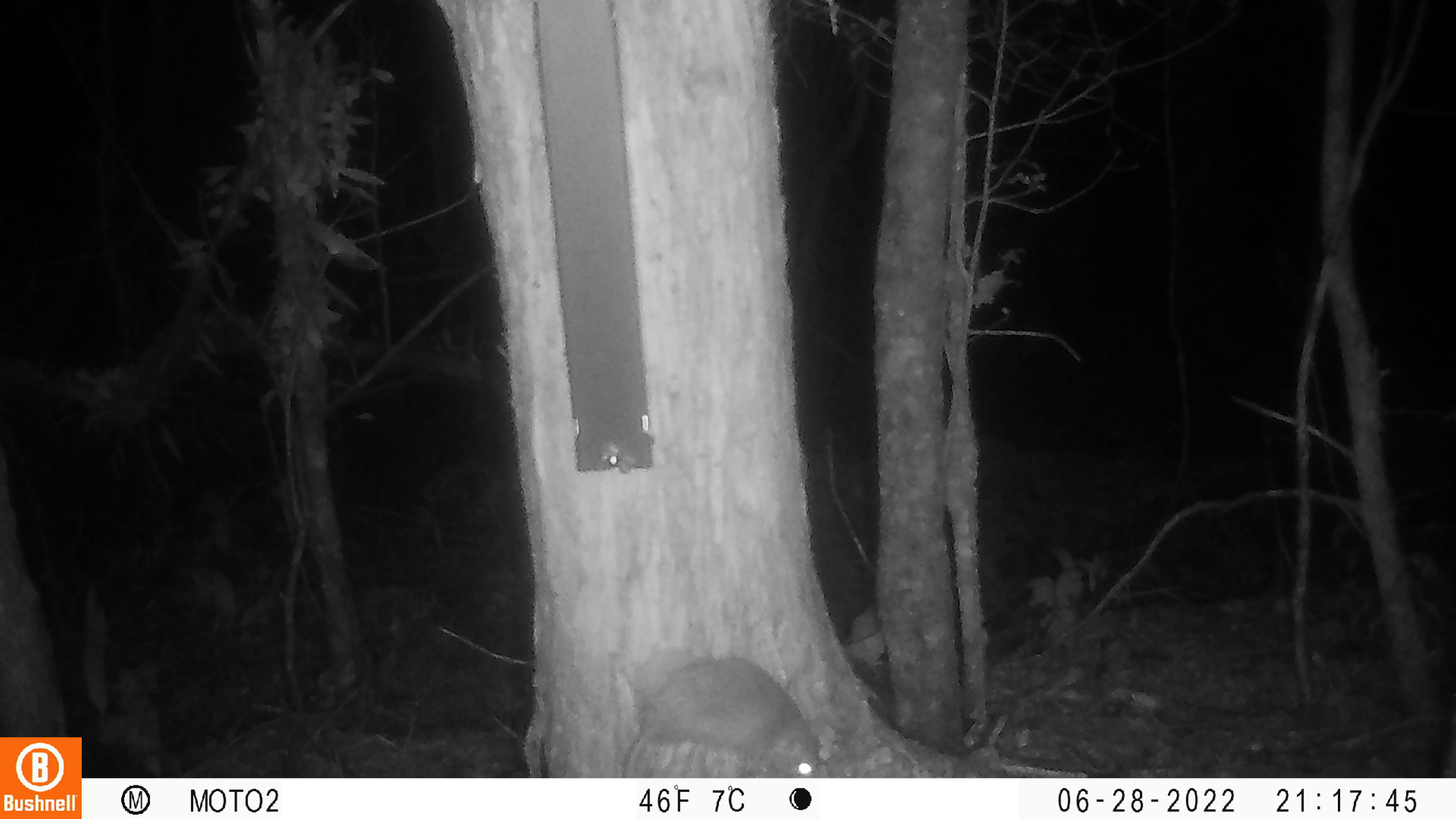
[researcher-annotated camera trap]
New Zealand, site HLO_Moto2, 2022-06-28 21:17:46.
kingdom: Animalia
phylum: Chordata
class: Mammalia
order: Rodentia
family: Muridae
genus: Rattus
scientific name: Rattus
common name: rat